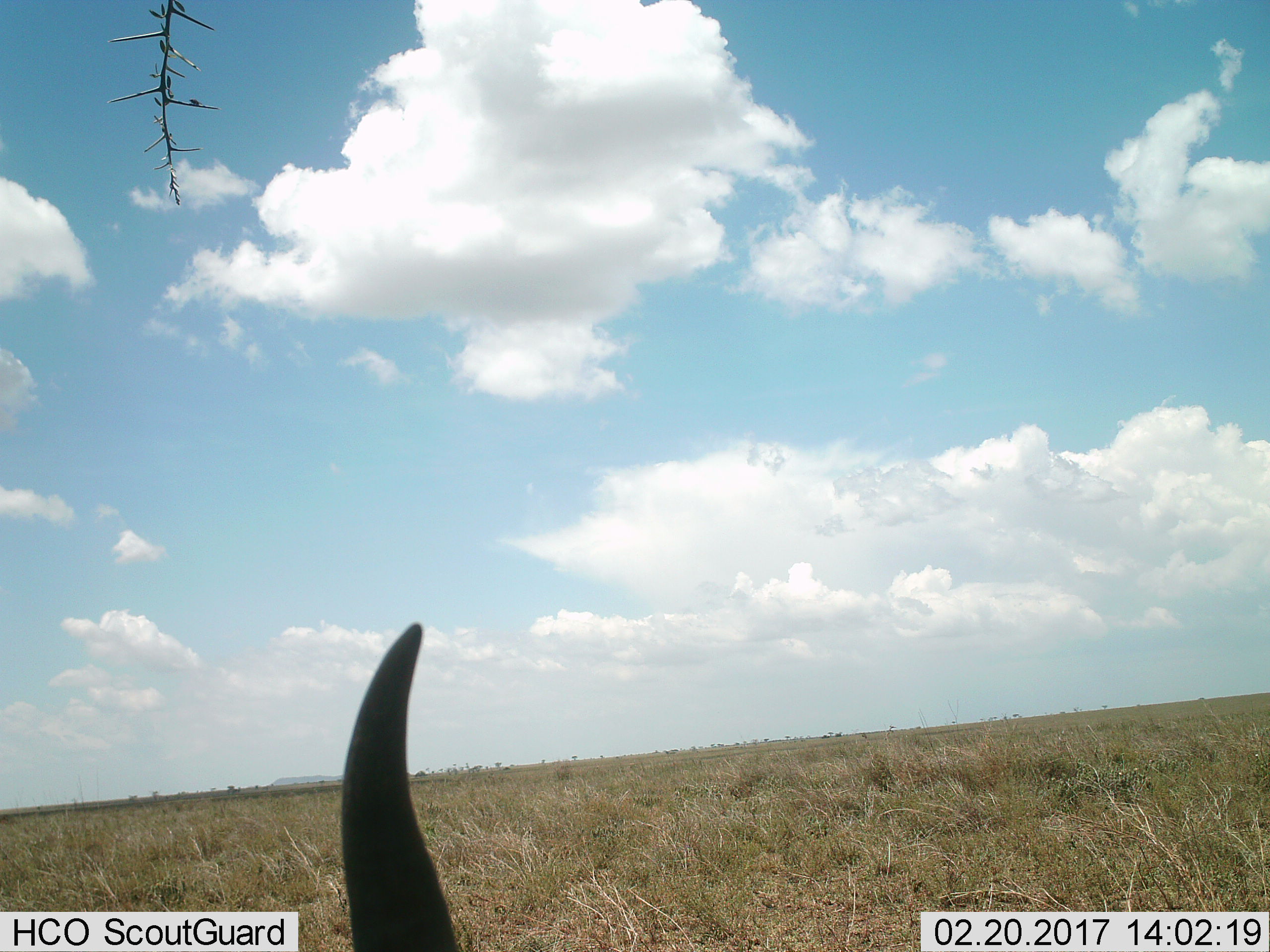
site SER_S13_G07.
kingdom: Animalia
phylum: Chordata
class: Mammalia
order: Artiodactyla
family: Bovidae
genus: Connochaetes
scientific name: Connochaetes taurinus taurinus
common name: blue wildebeest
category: wildebeestblue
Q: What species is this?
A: Wildebeestblue (blue wildebeest) (Connochaetes taurinus taurinus).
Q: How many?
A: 1.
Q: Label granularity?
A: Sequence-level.